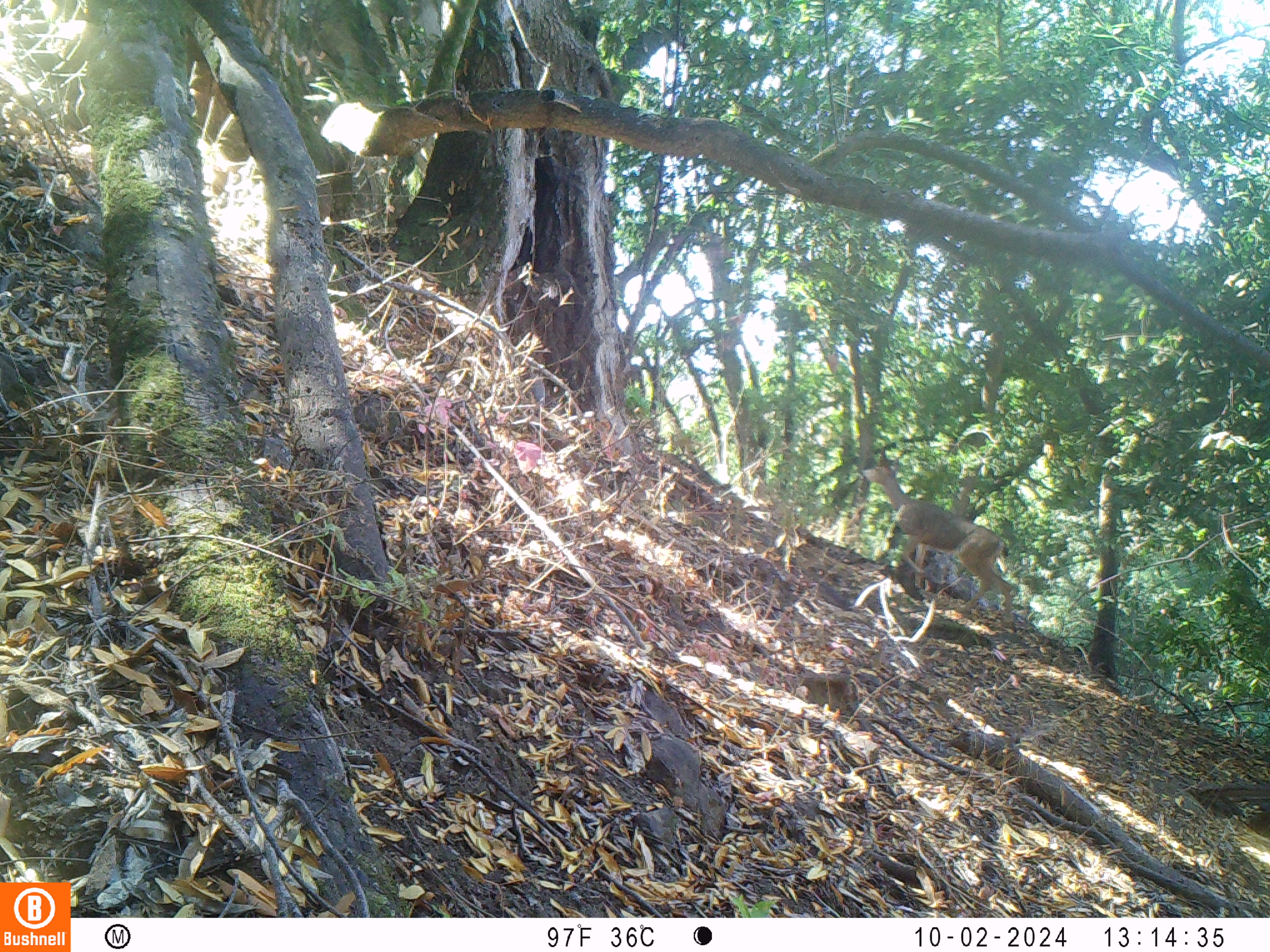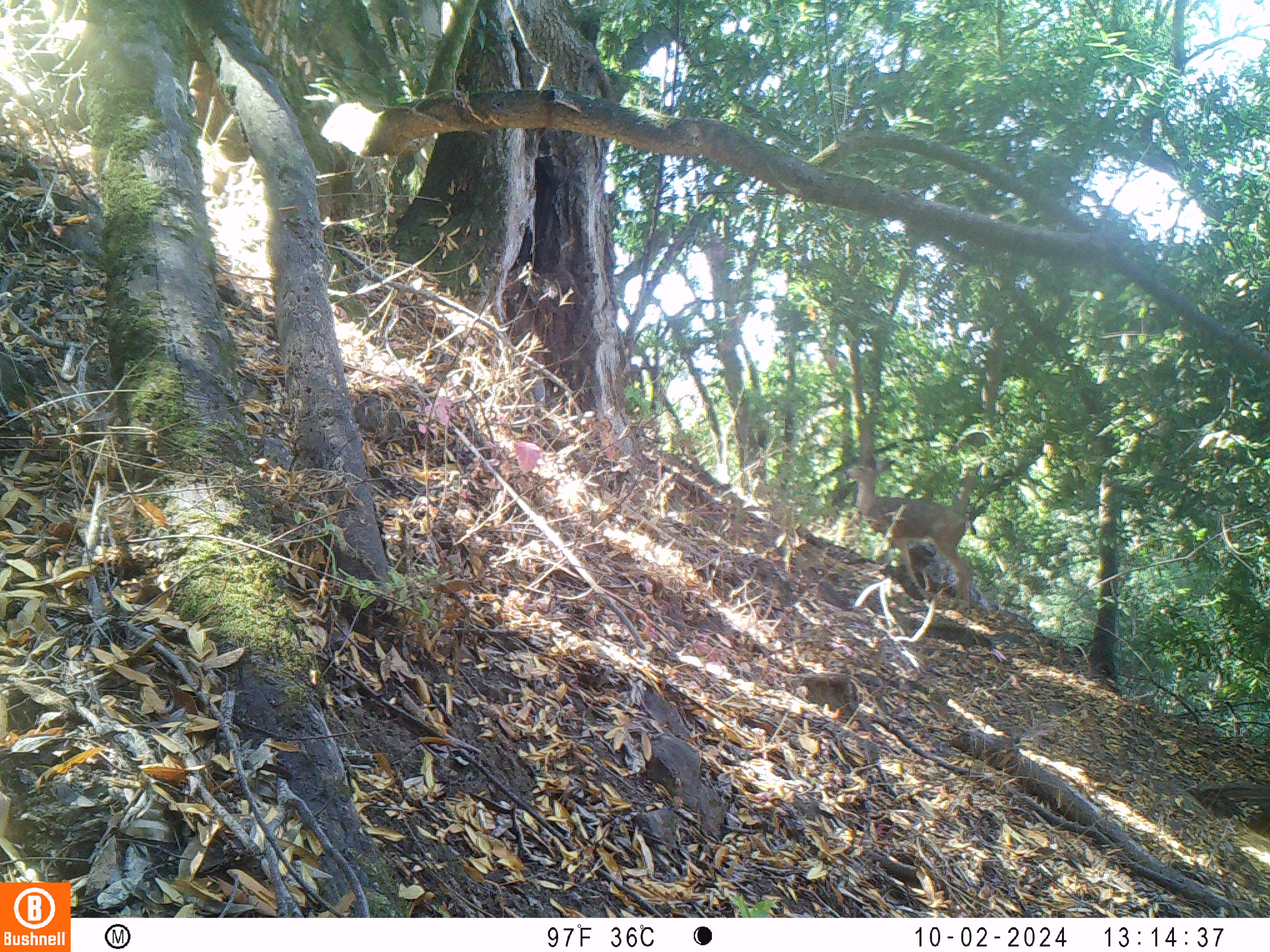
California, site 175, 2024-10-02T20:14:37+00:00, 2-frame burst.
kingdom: Animalia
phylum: Chordata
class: Mammalia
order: Artiodactyla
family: Cervidae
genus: Odocoileus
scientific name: Odocoileus hemionus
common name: mule deer